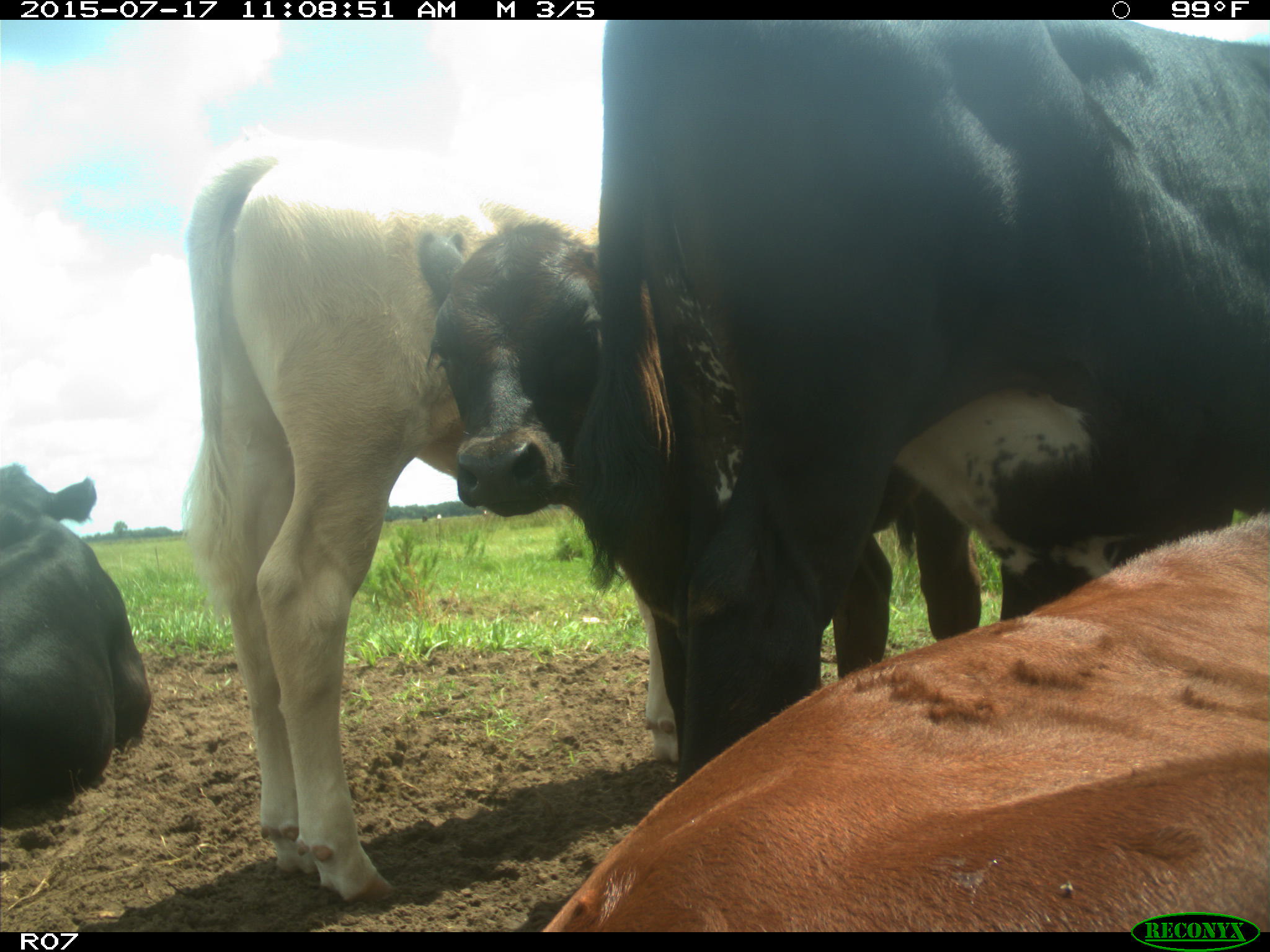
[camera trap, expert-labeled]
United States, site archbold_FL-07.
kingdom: Animalia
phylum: Chordata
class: Mammalia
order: Artiodactyla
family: Bovidae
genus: Bos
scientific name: Bos taurus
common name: domestic cow